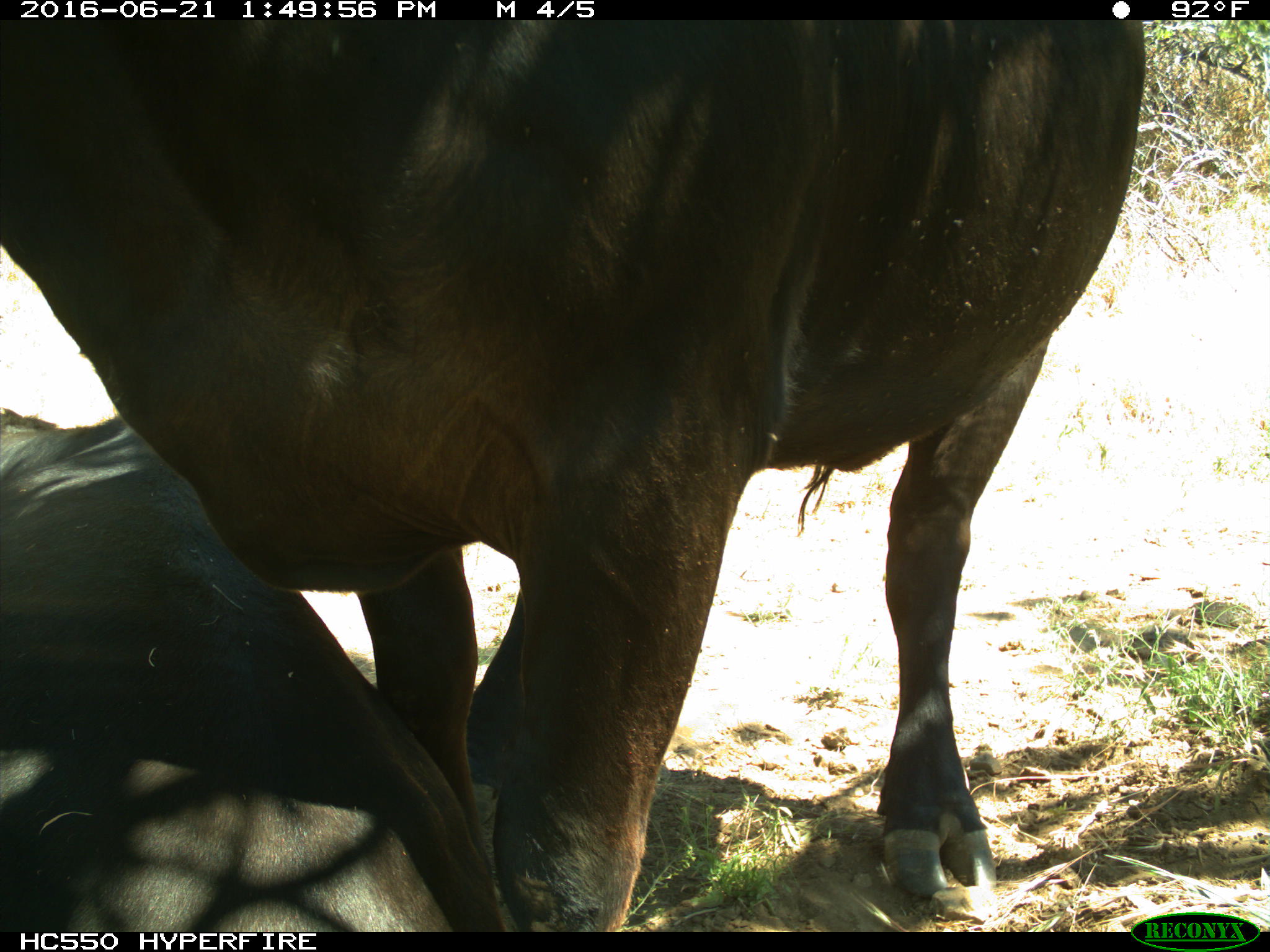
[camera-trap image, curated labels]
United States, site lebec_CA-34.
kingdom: Animalia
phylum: Chordata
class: Mammalia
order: Artiodactyla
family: Bovidae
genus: Bos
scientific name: Bos taurus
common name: domestic cow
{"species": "Bos taurus (domestic cow)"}